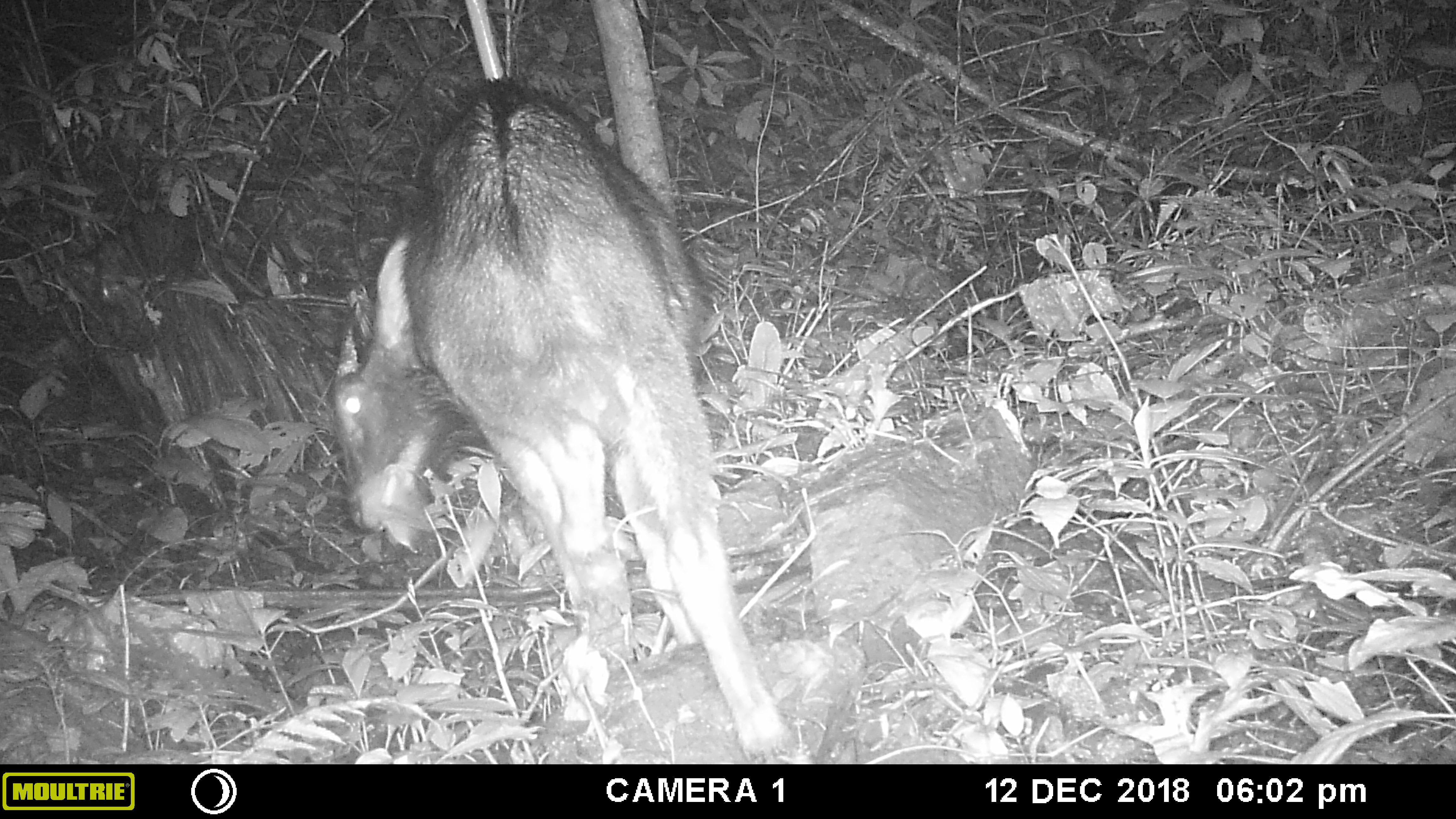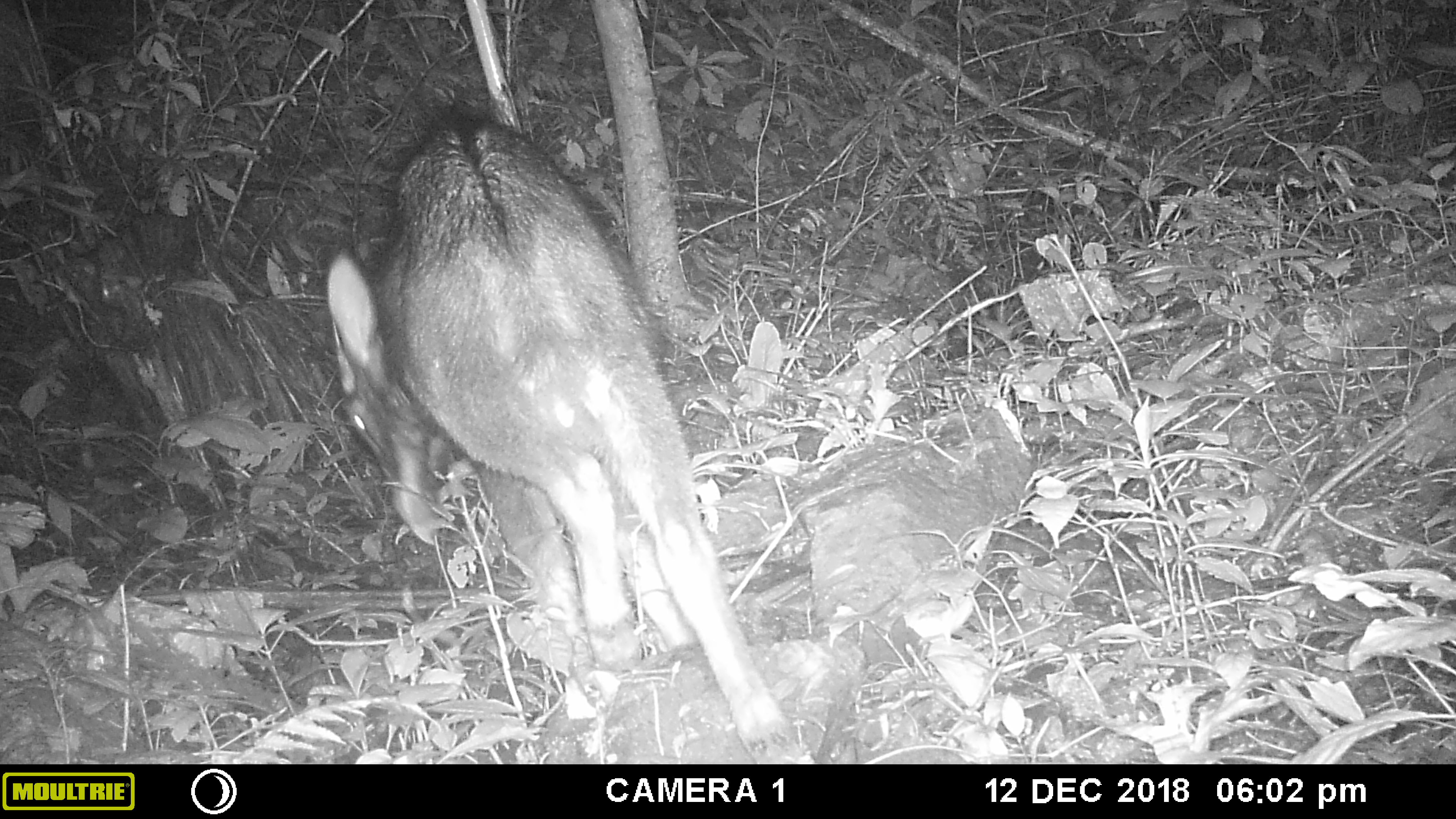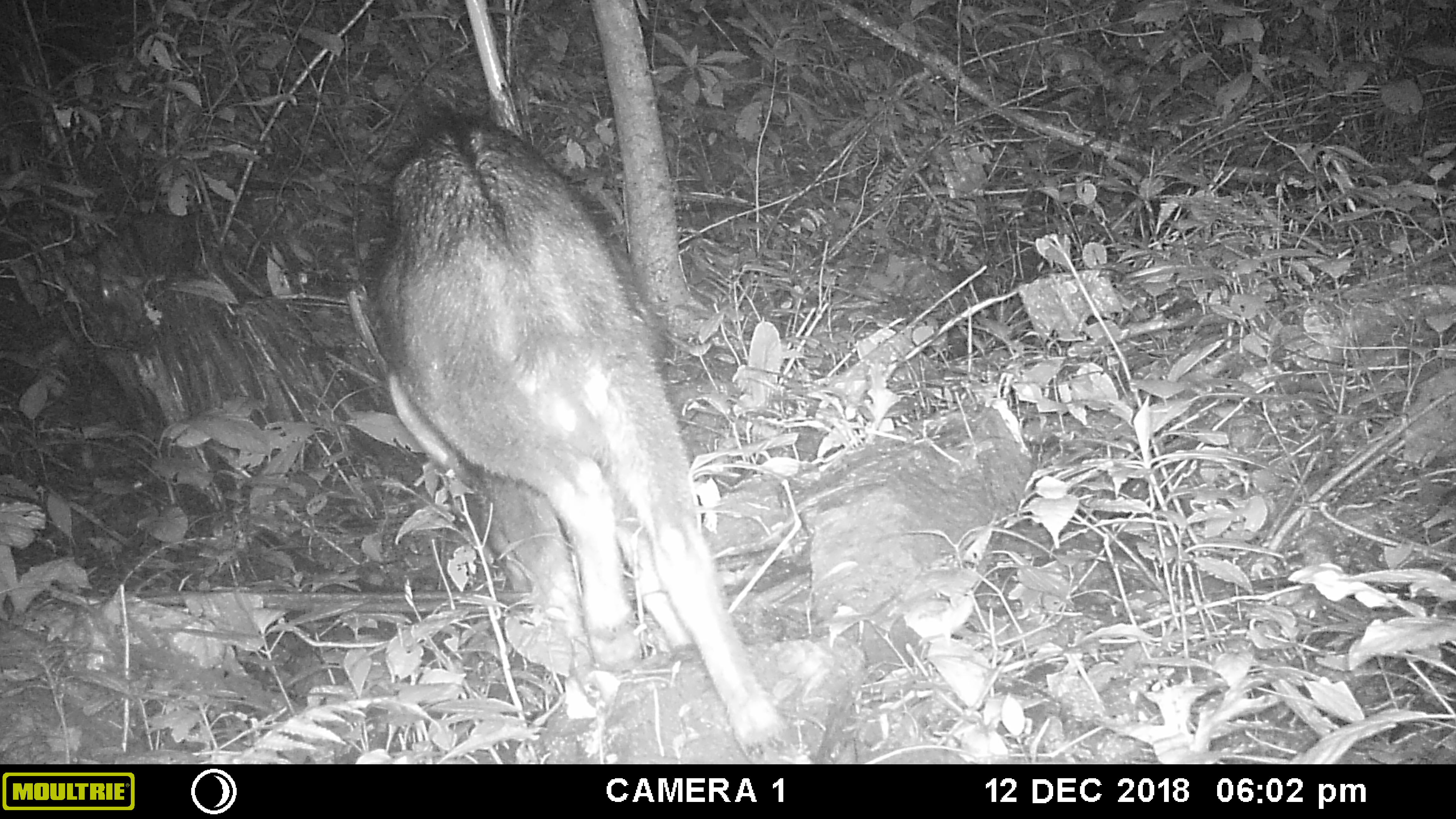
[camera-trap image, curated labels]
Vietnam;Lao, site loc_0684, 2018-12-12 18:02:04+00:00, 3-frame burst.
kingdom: Animalia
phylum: Chordata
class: Mammalia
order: Artiodactyla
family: Bovidae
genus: Capricornis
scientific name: Capricornis sumatraensis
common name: chinese serow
Chinese serow (Capricornis sumatraensis). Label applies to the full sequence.